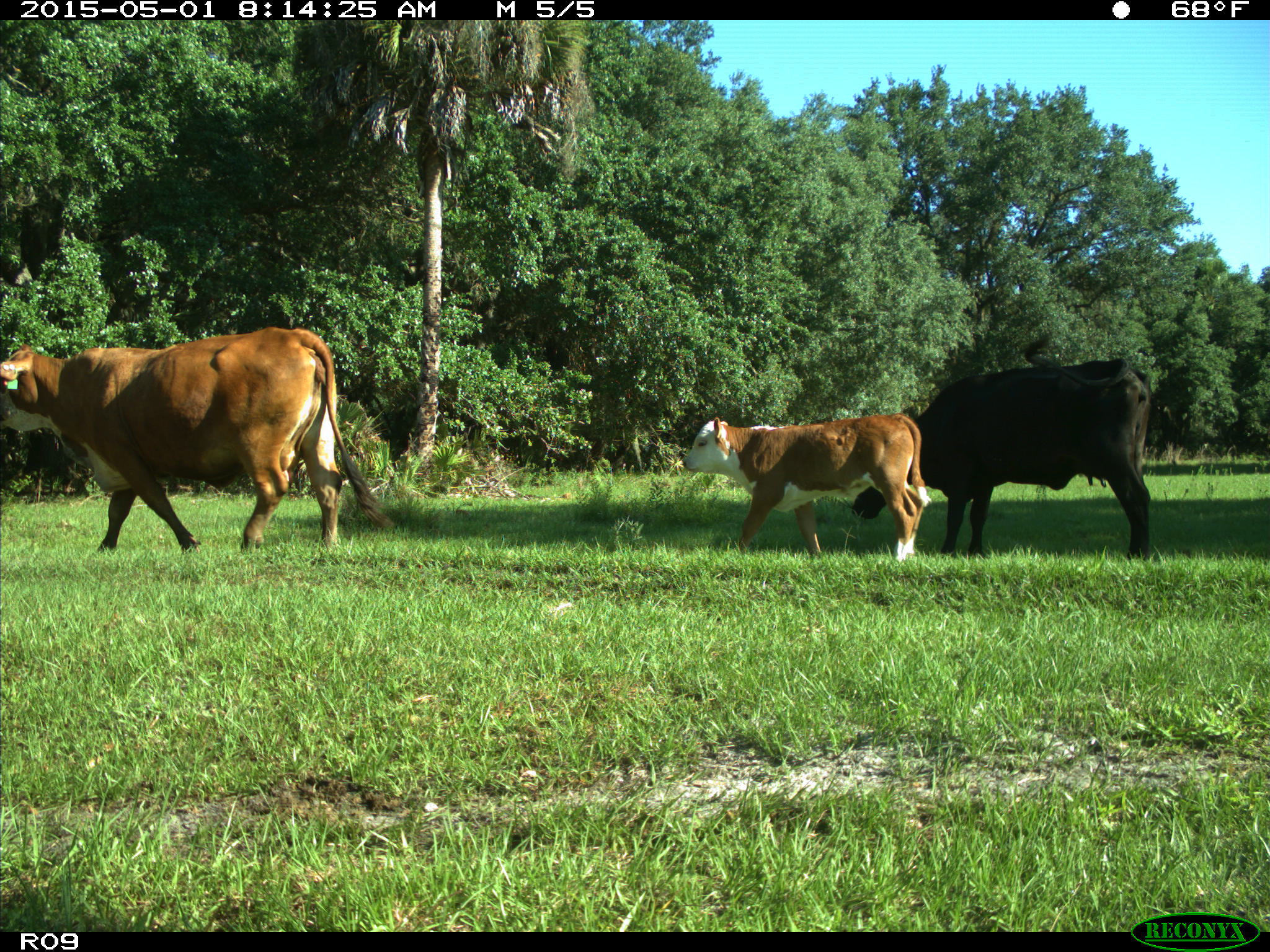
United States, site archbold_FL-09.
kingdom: Animalia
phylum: Chordata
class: Mammalia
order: Artiodactyla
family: Bovidae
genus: Bos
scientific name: Bos taurus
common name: domestic cow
Bos taurus (domestic cow).